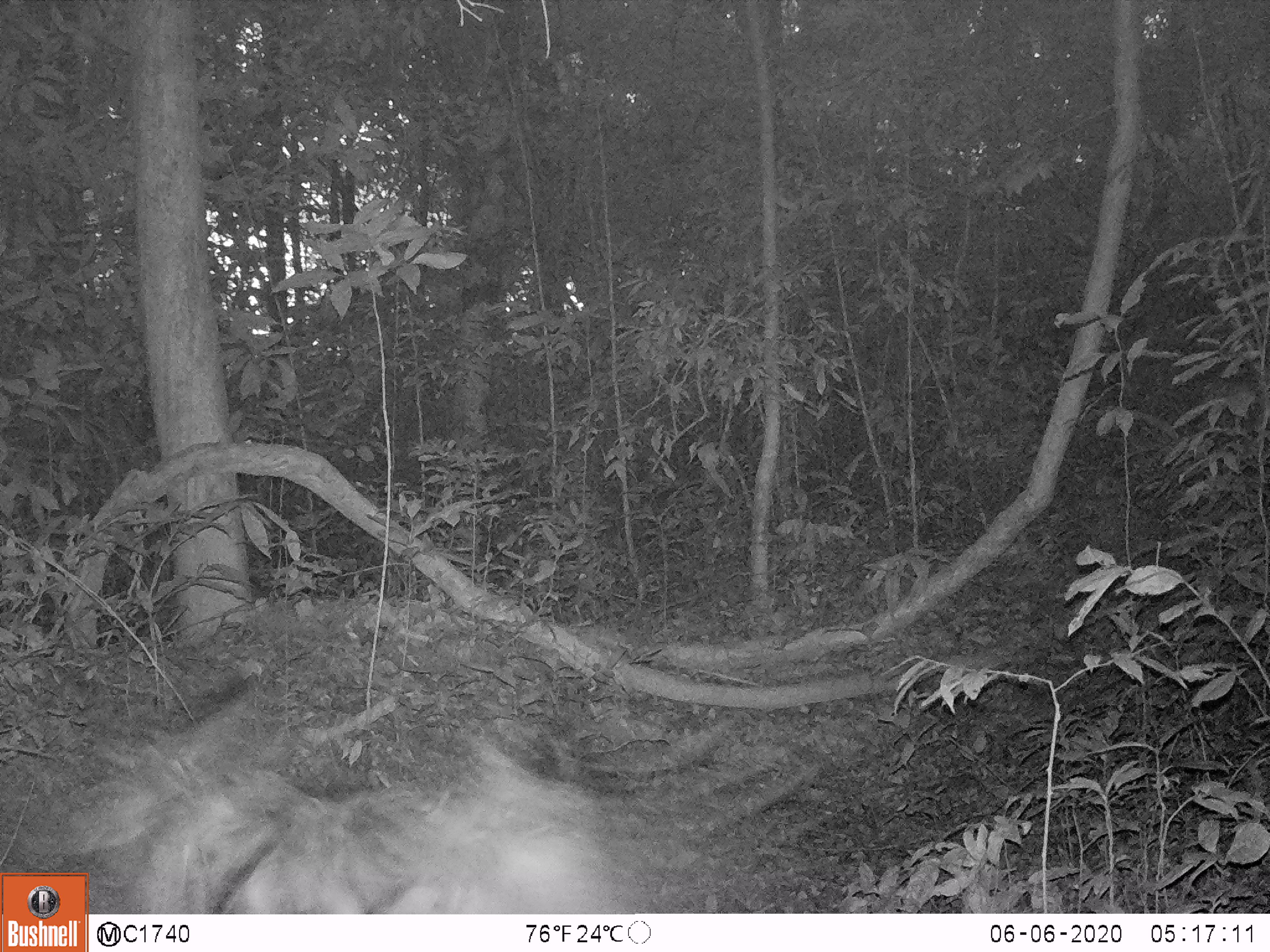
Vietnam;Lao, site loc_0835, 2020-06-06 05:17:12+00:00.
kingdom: Animalia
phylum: Chordata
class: Aves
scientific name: Aves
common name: bird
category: unidentified bird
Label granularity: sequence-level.